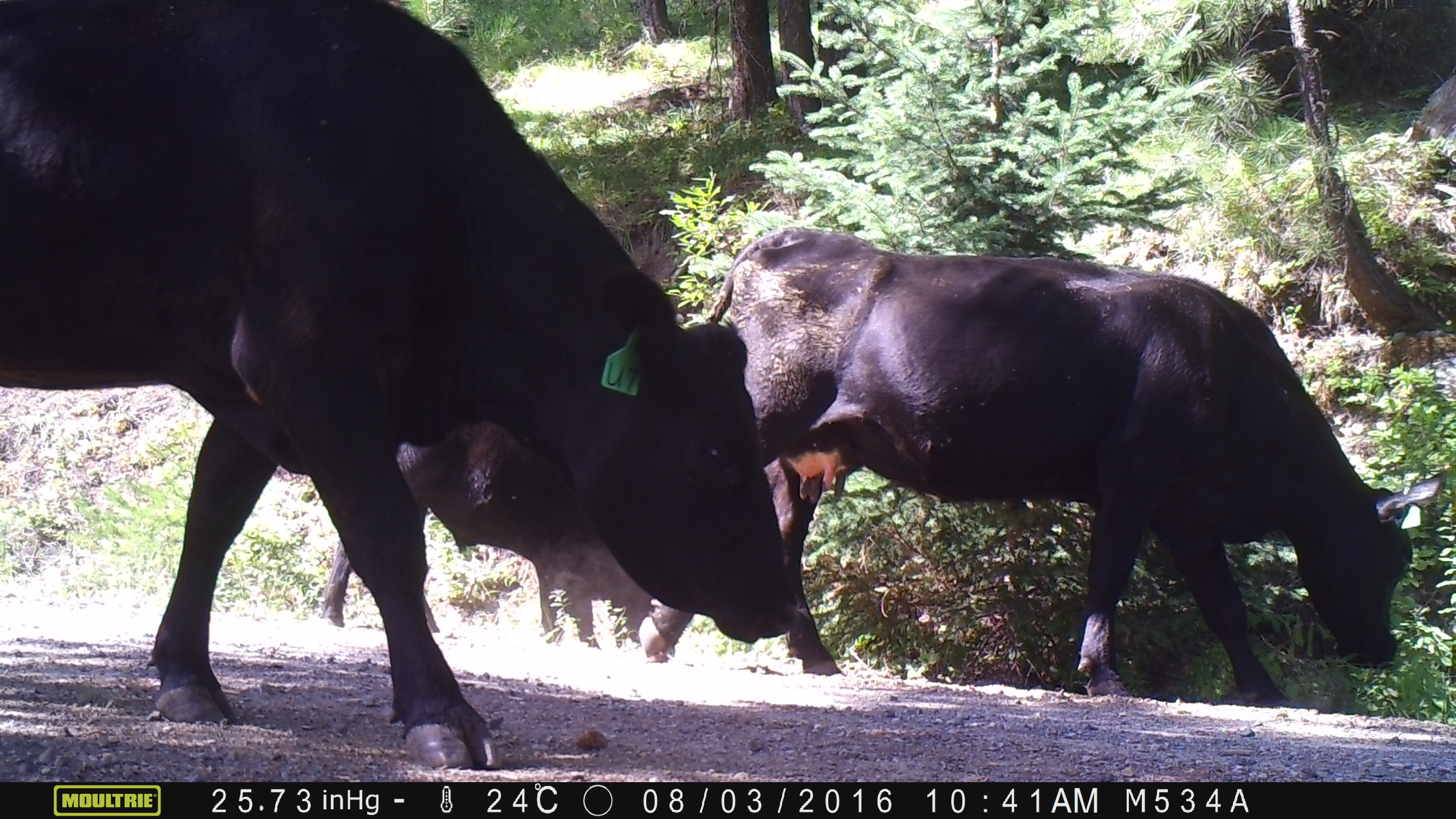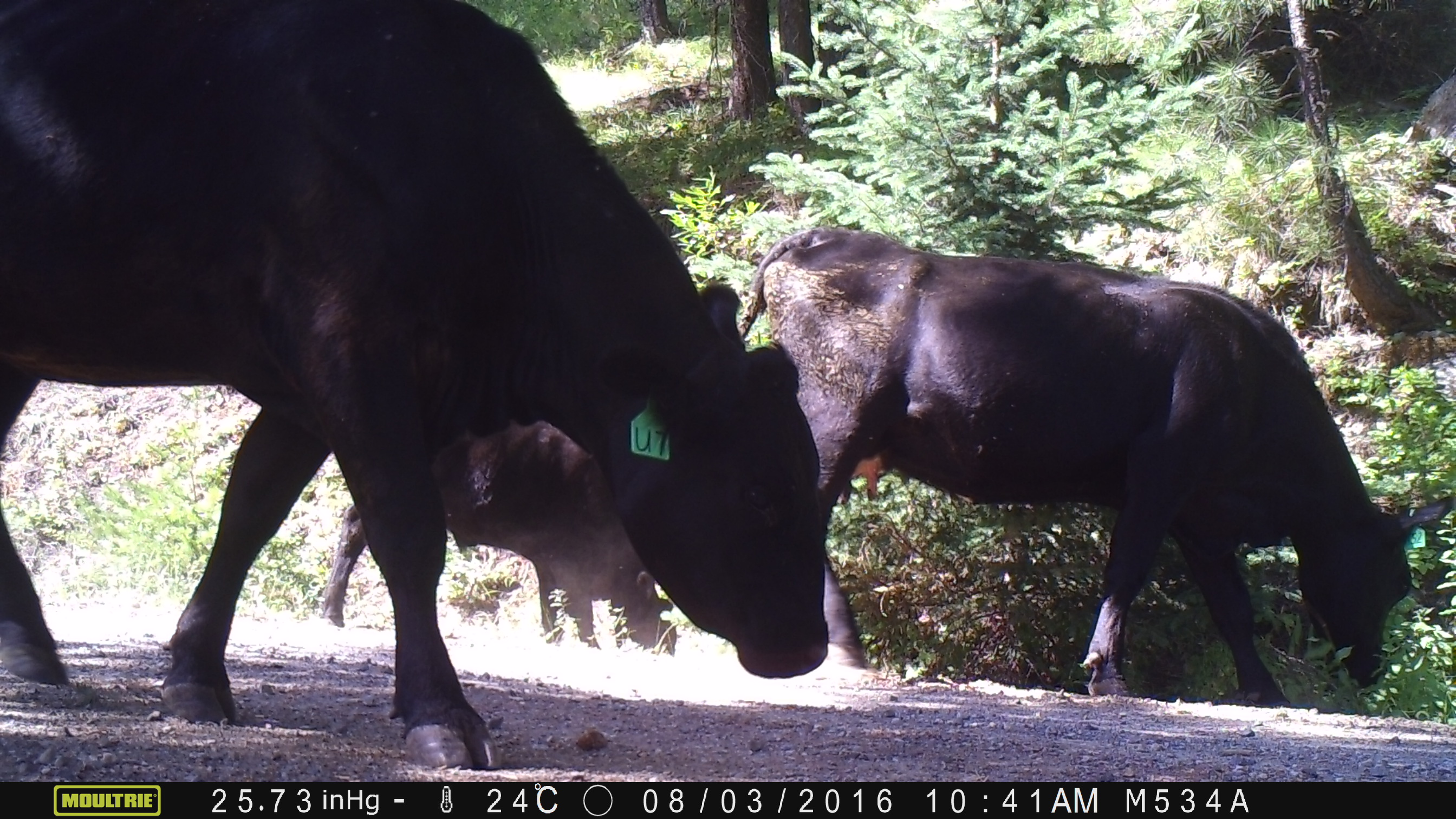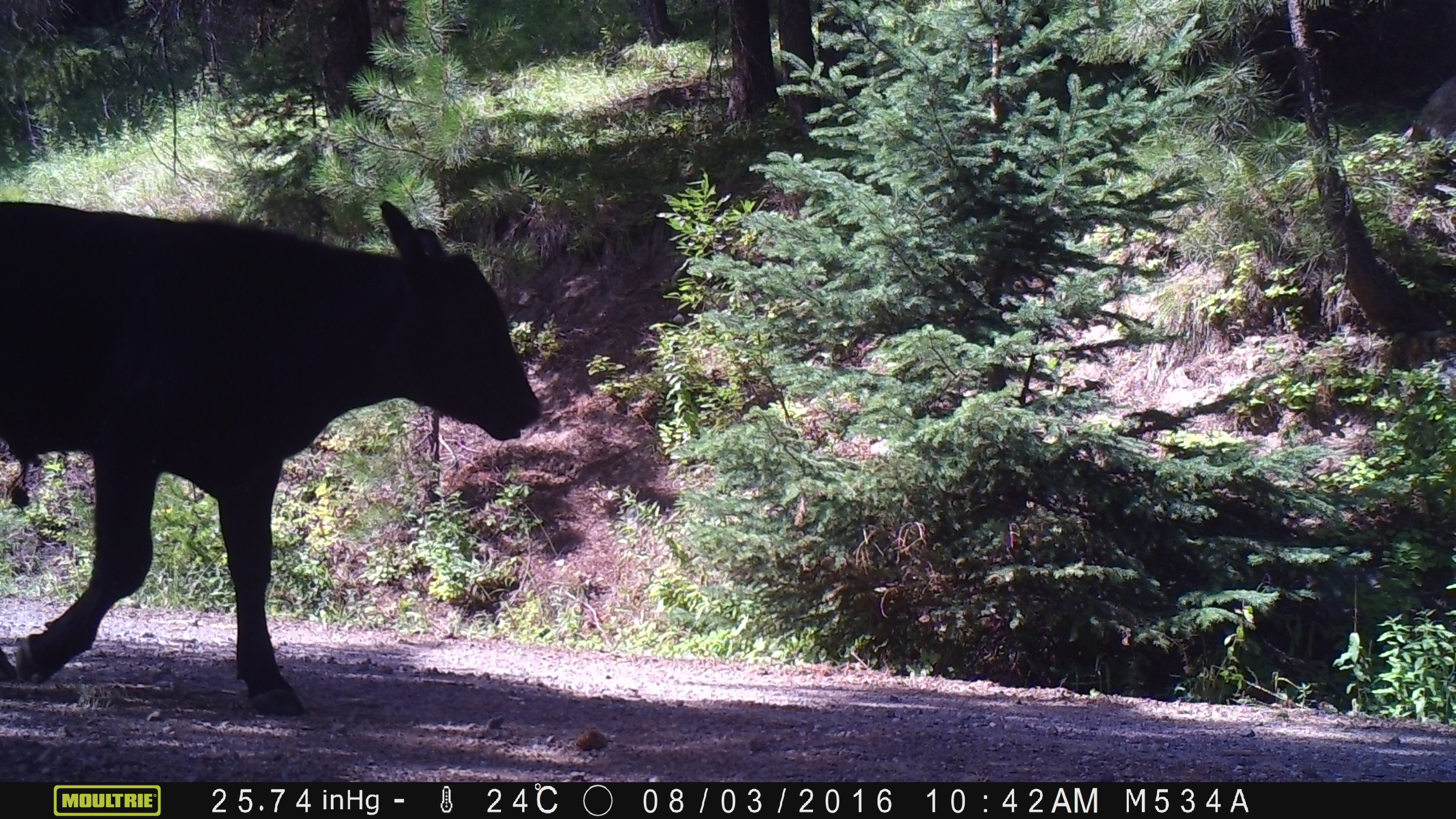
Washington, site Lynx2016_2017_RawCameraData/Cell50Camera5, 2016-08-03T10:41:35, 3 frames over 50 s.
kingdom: Animalia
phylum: Chordata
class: Mammalia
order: Artiodactyla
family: Bovidae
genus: Bos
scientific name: Bos taurus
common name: domestic cattle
Domestic cattle (Bos taurus). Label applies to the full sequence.